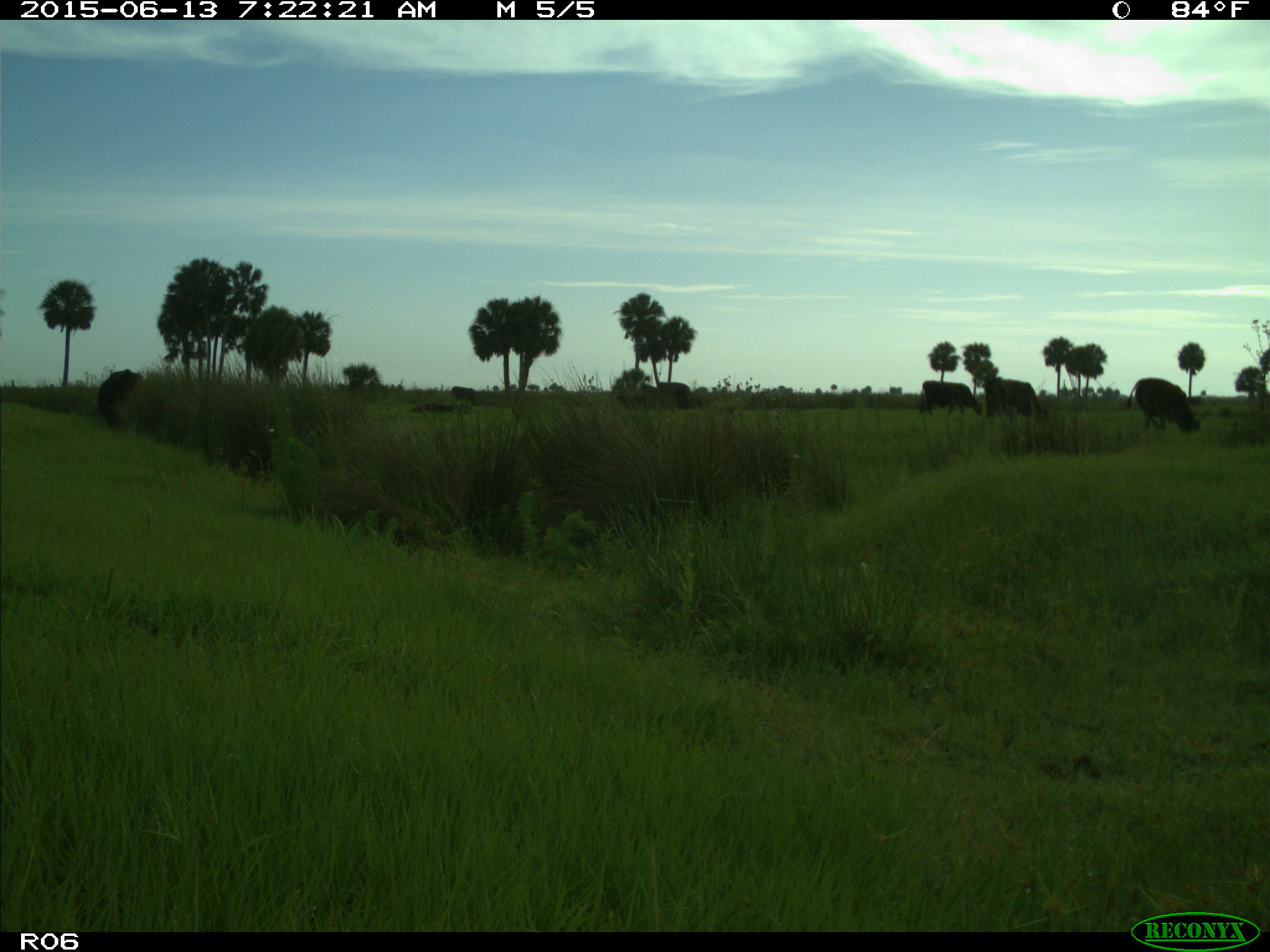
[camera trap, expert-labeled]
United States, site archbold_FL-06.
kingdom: Animalia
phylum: Chordata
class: Mammalia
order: Artiodactyla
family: Bovidae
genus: Bos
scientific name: Bos taurus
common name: domestic cow